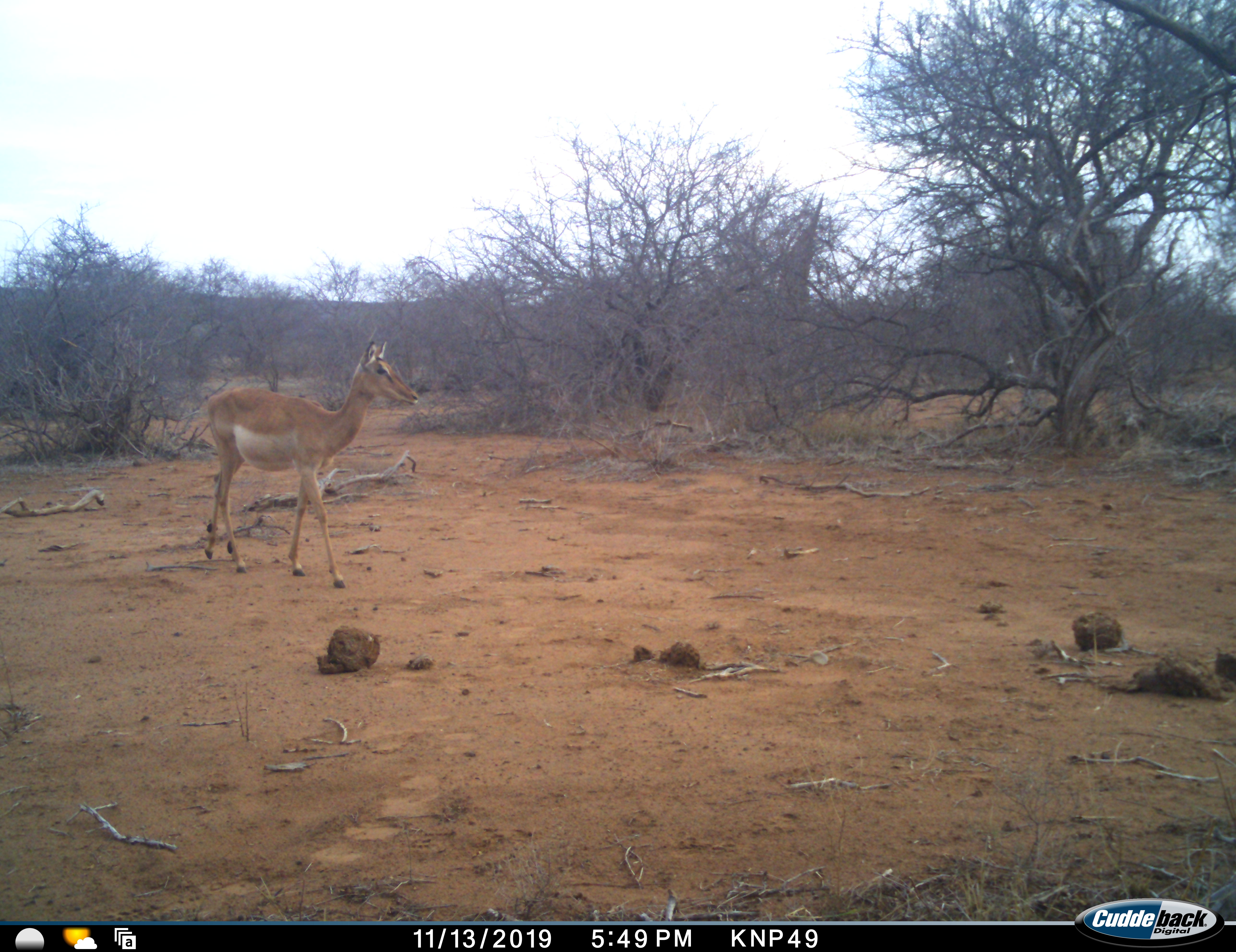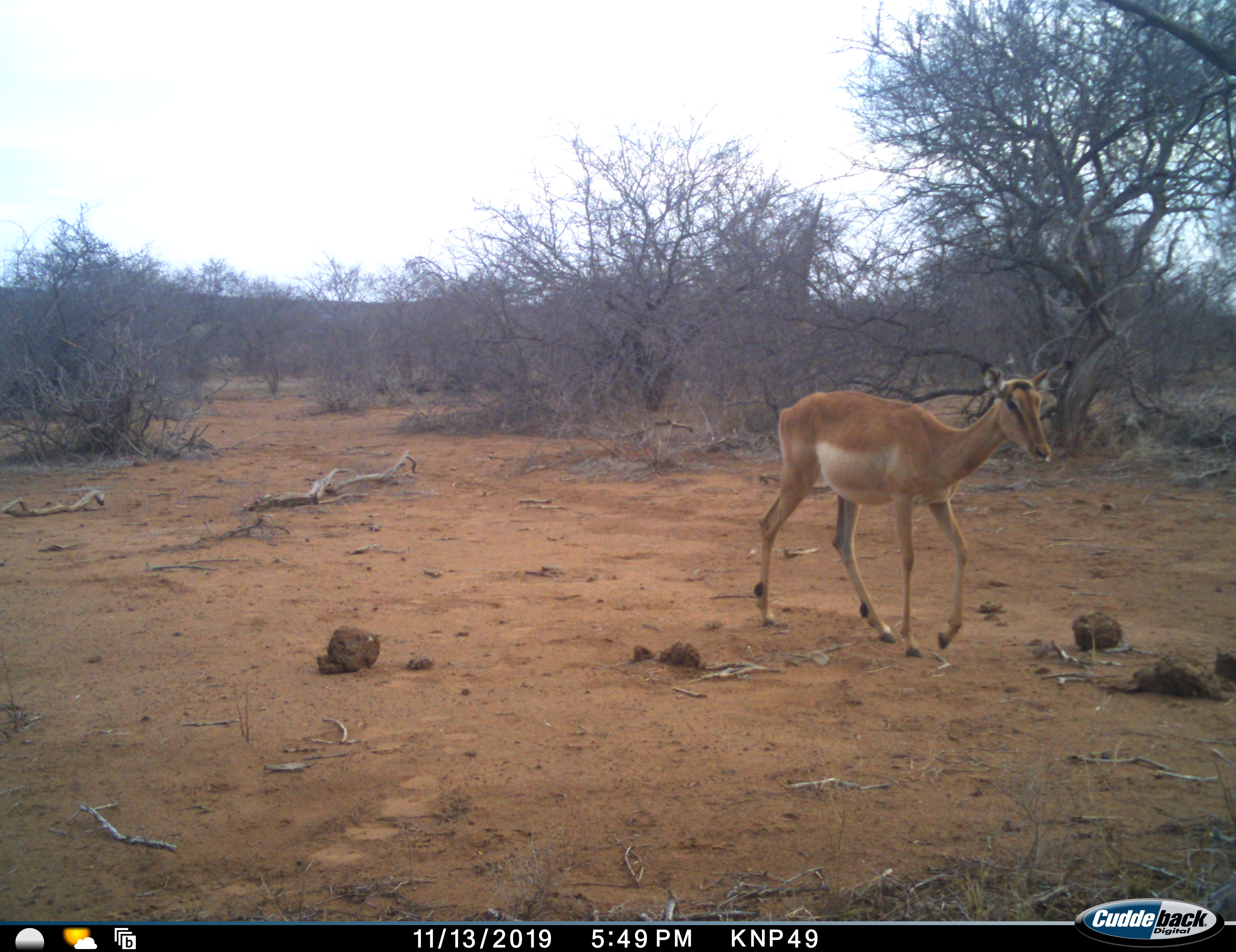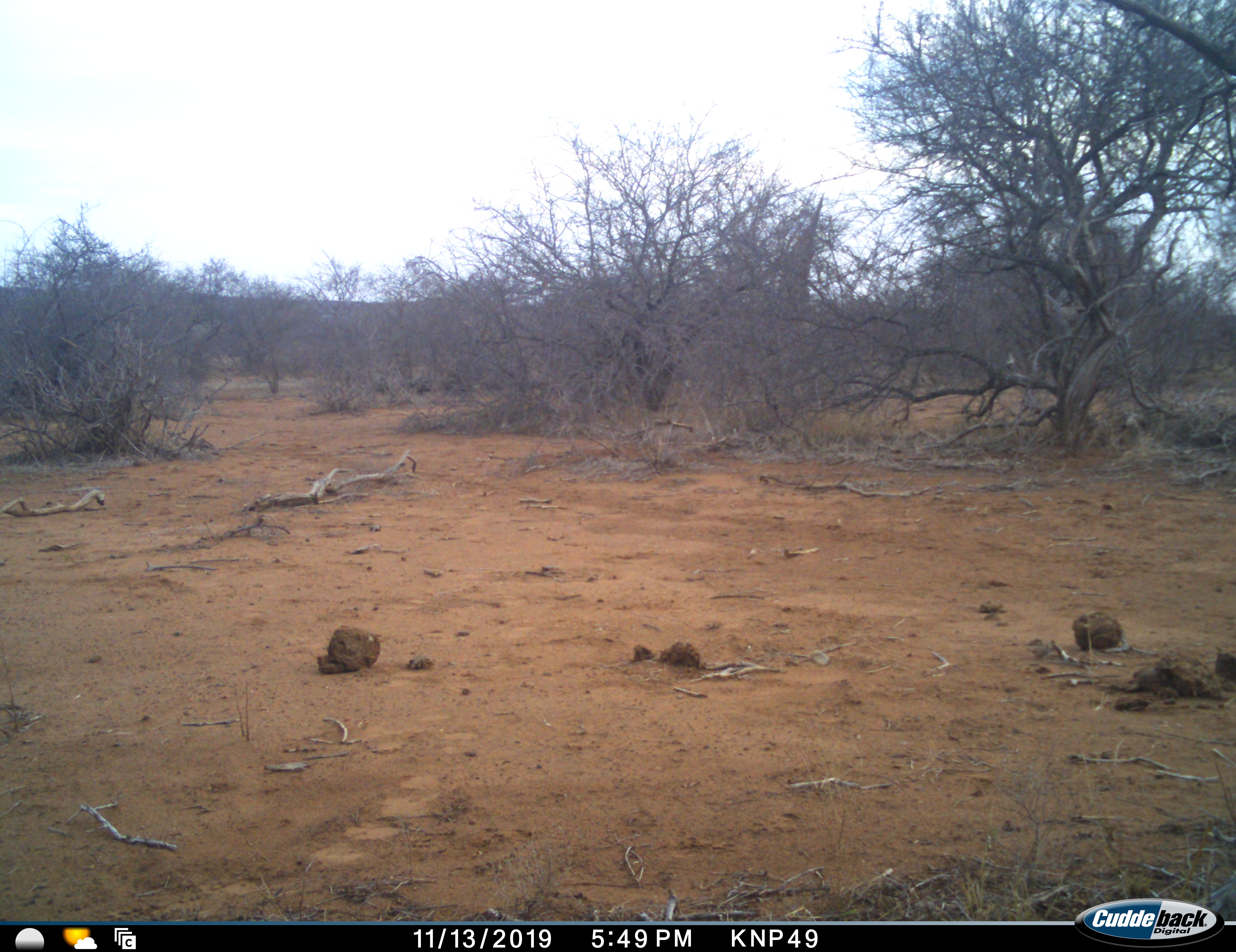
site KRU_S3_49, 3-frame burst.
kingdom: Animalia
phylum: Chordata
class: Mammalia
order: Artiodactyla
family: Bovidae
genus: Aepyceros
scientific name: Aepyceros melampus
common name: impala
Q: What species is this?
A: Impala (Aepyceros melampus).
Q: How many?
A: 1.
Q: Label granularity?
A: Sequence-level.